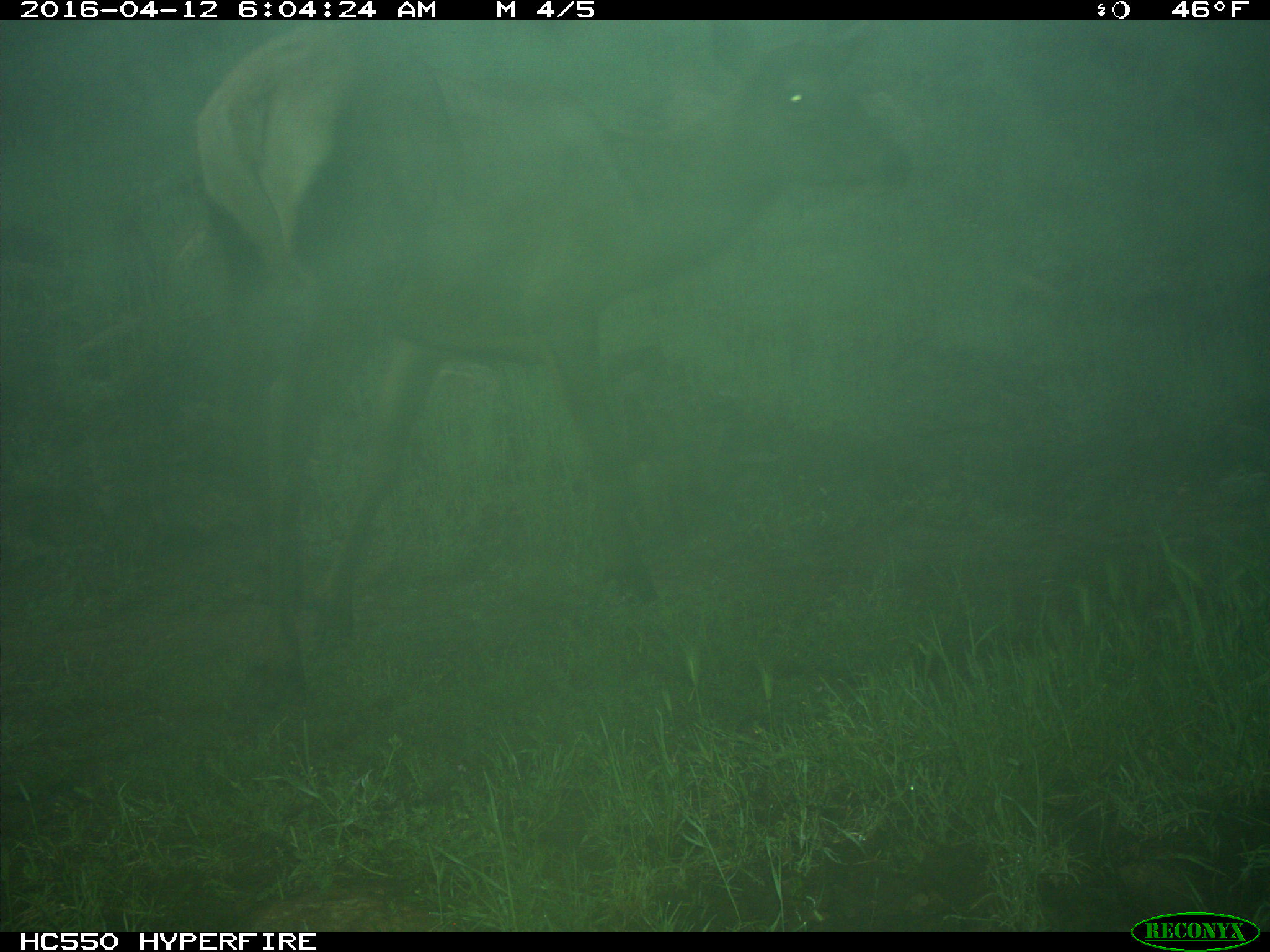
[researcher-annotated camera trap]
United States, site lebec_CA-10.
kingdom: Animalia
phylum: Chordata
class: Mammalia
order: Artiodactyla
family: Cervidae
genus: Cervus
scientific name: Cervus canadensis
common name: elk